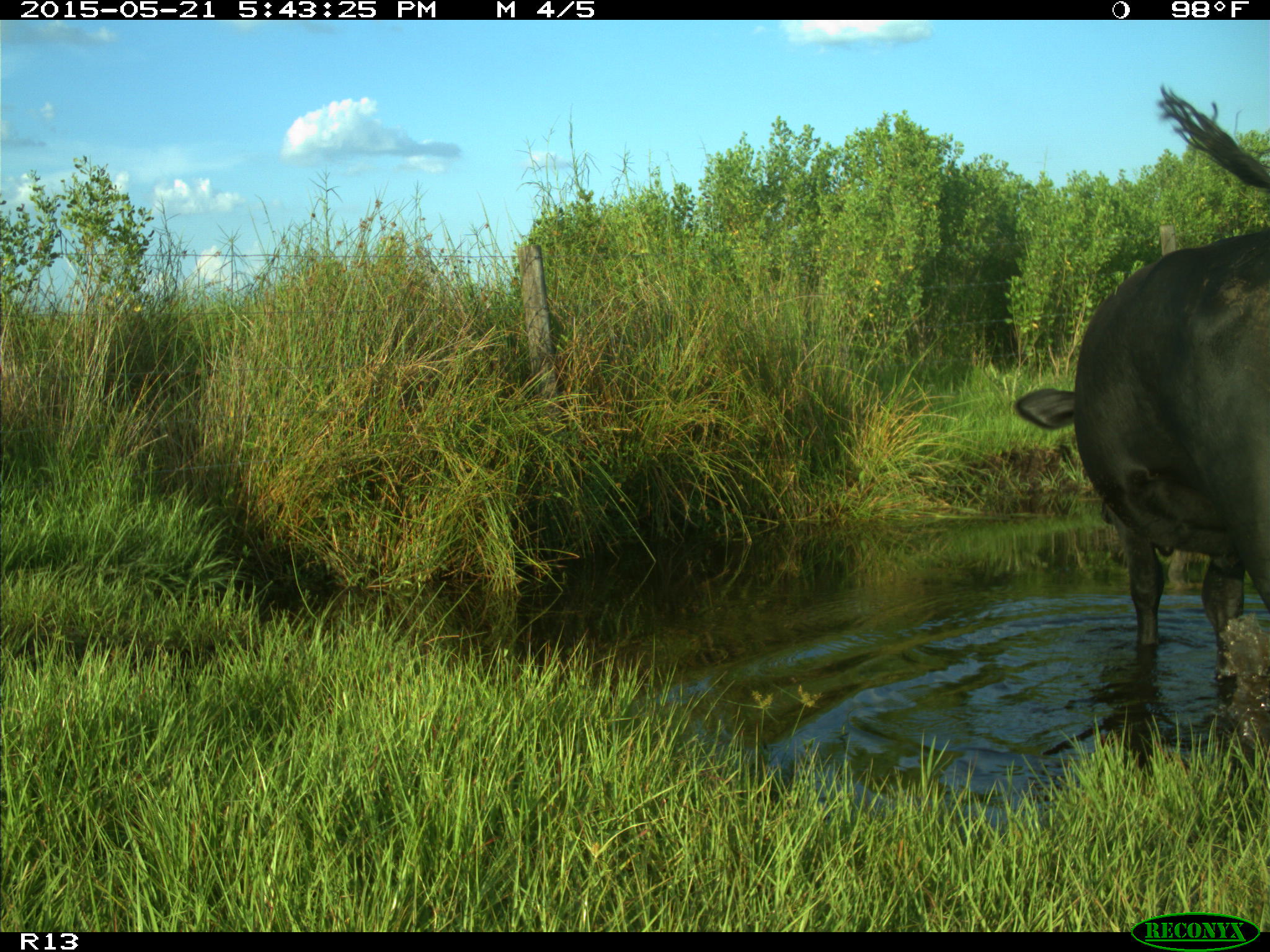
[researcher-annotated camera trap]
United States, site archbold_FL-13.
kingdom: Animalia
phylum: Chordata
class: Mammalia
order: Artiodactyla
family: Bovidae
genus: Bos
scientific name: Bos taurus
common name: domestic cow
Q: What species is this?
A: Bos taurus (domestic cow).